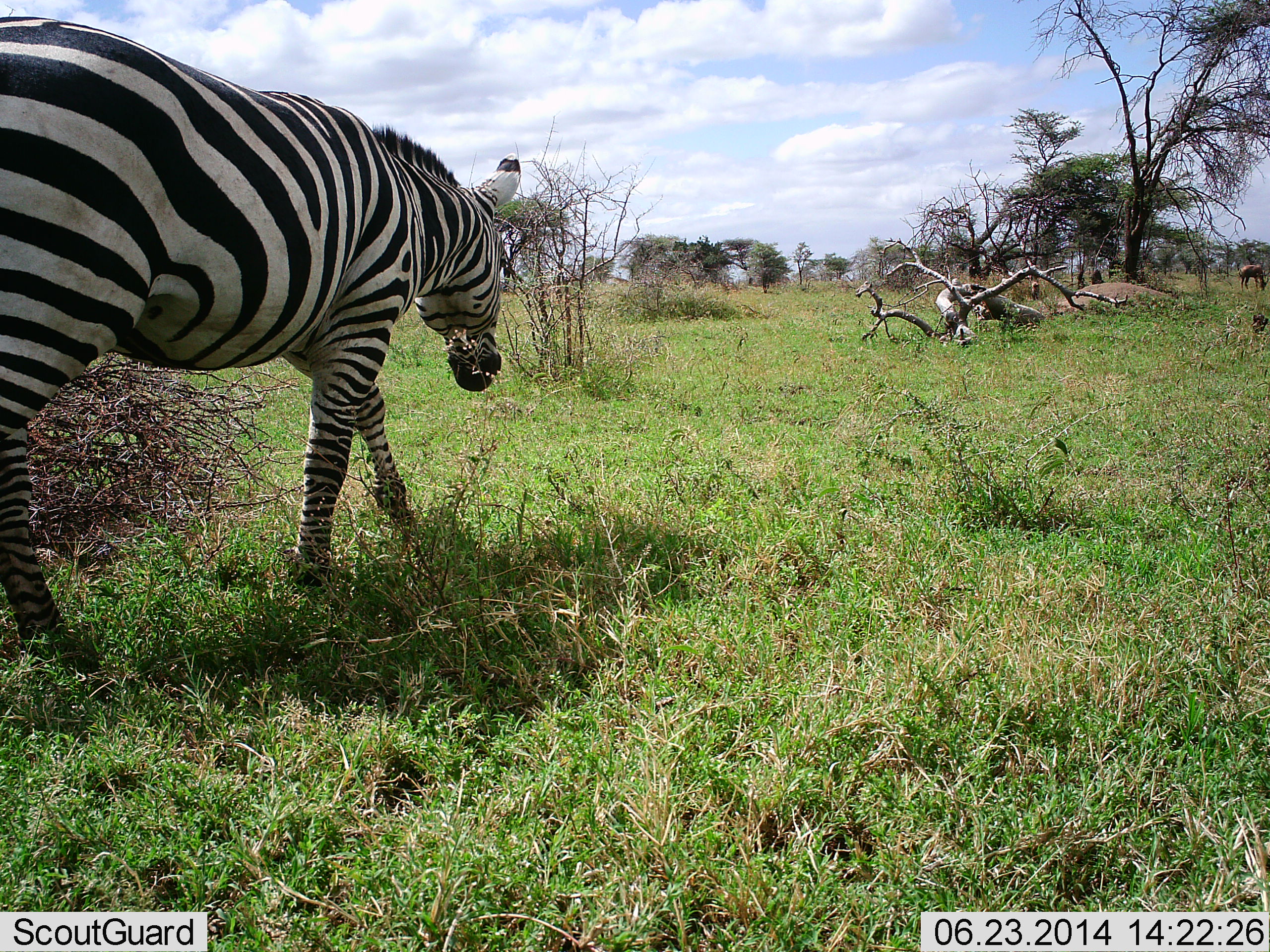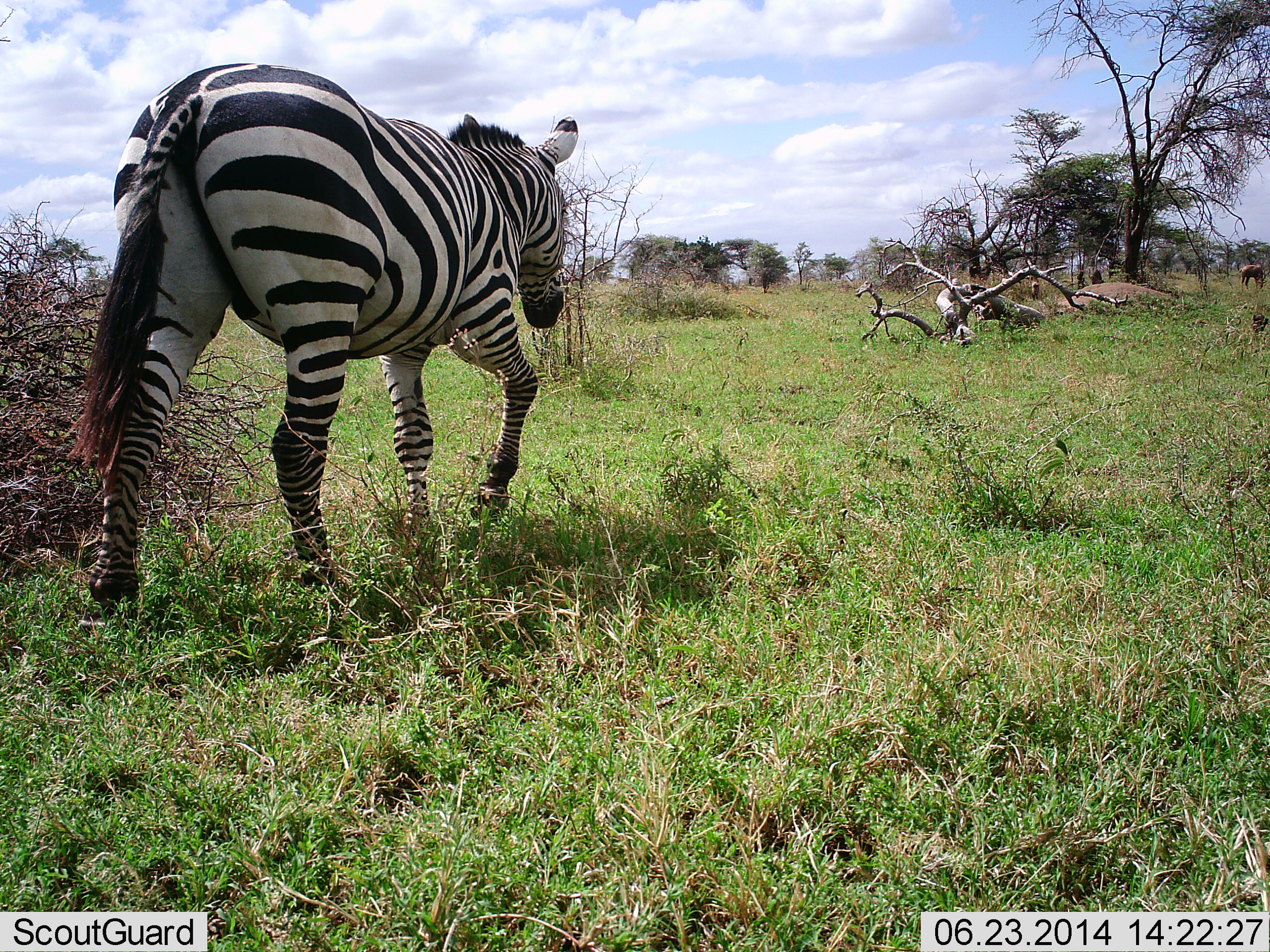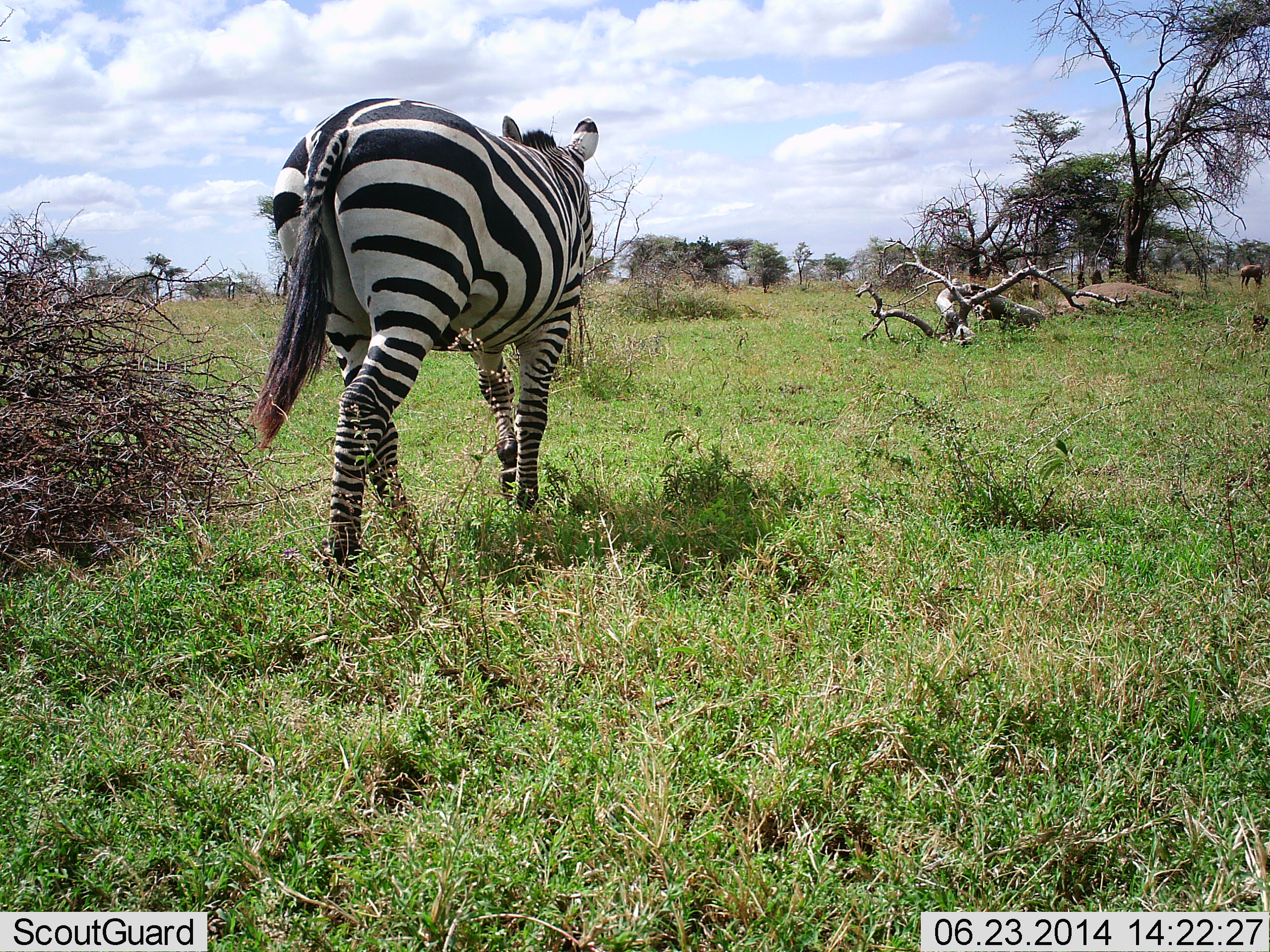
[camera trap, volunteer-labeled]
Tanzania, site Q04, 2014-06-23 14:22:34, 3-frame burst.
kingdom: Animalia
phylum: Chordata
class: Mammalia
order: Perissodactyla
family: Equidae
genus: Equus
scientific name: Equus quagga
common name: plains zebra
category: zebra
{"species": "zebra (plains zebra) (Equus quagga)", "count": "1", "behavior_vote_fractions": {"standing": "6%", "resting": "0%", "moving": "100%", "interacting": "0%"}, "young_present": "0%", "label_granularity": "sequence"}